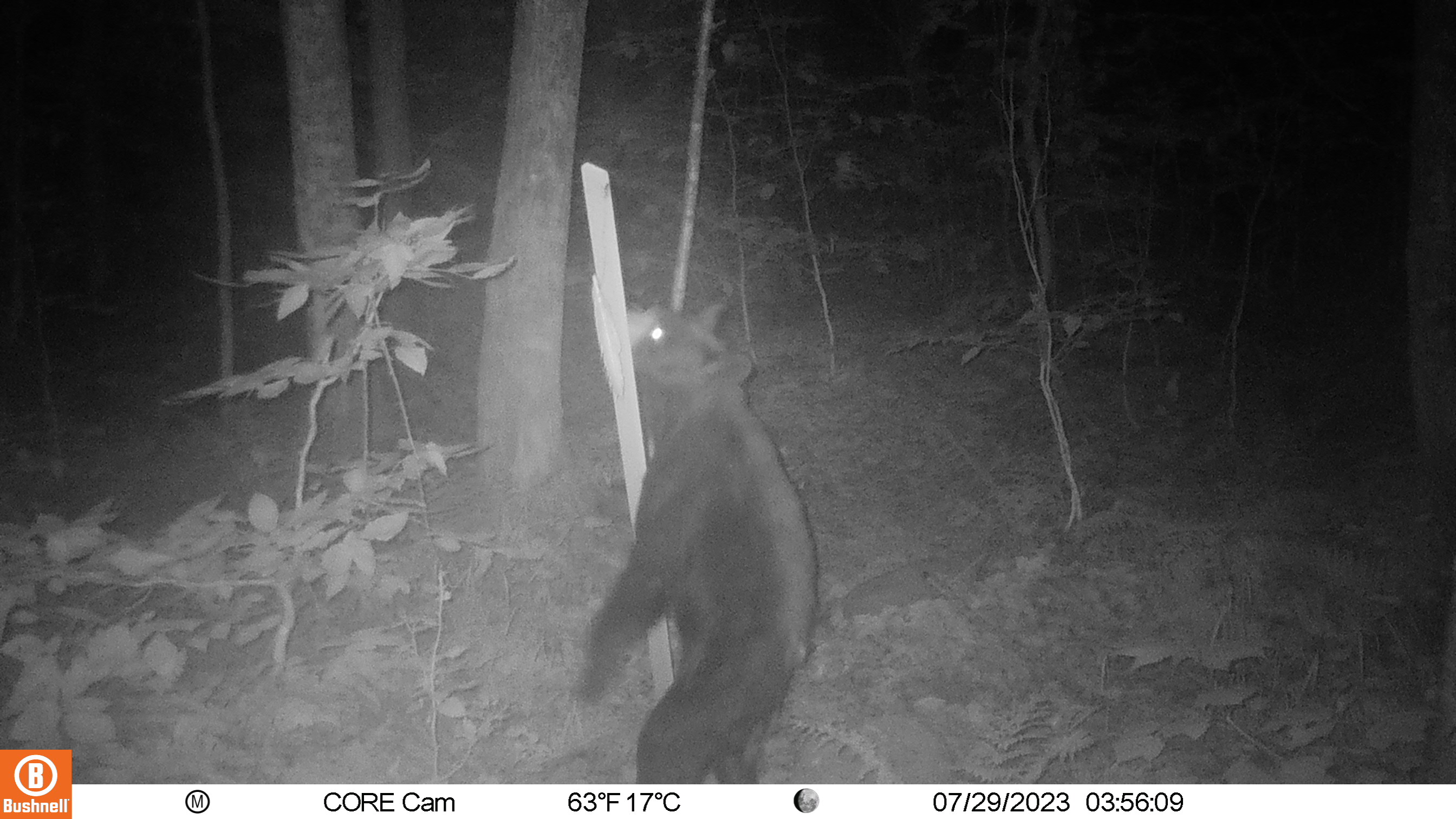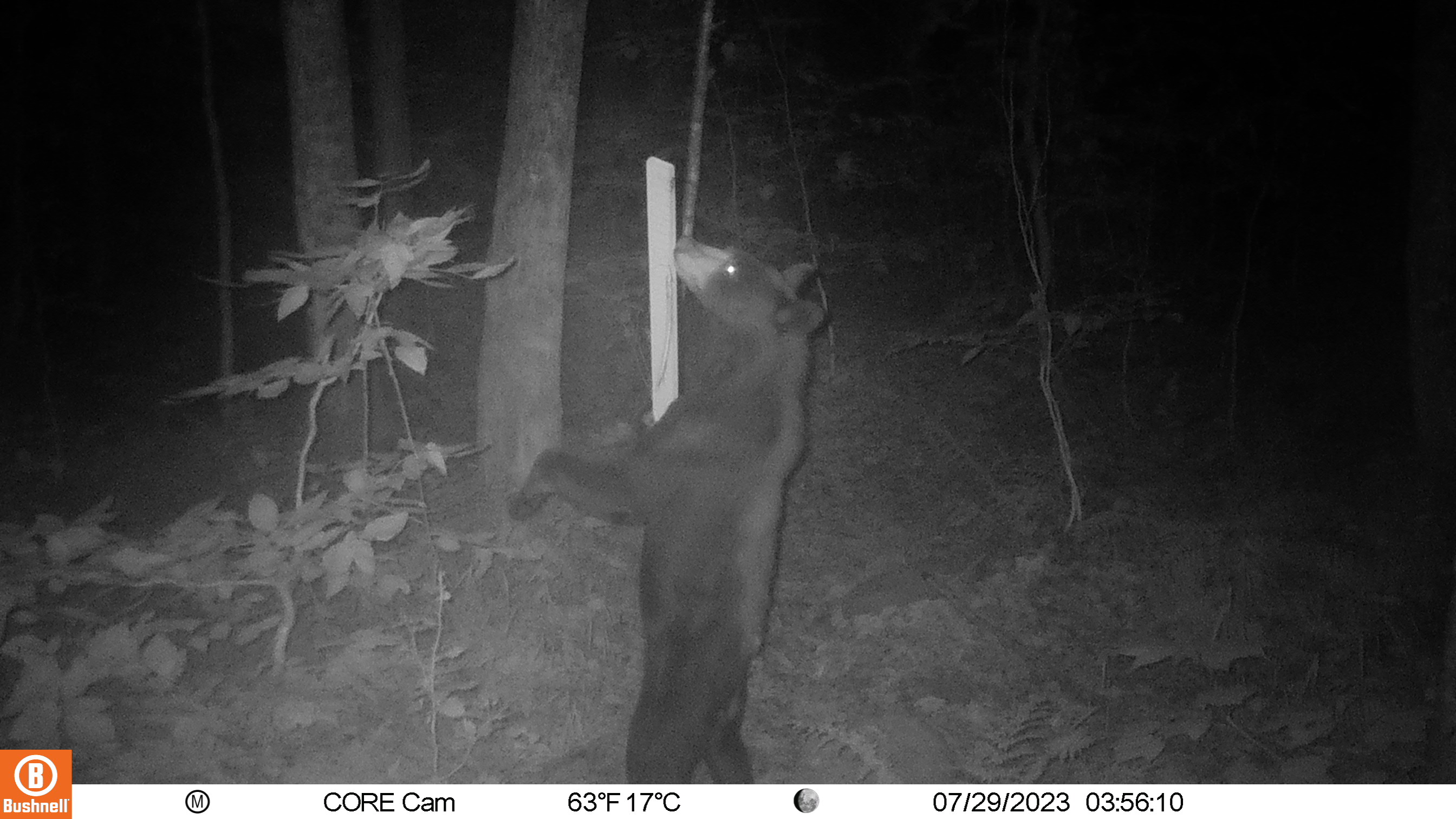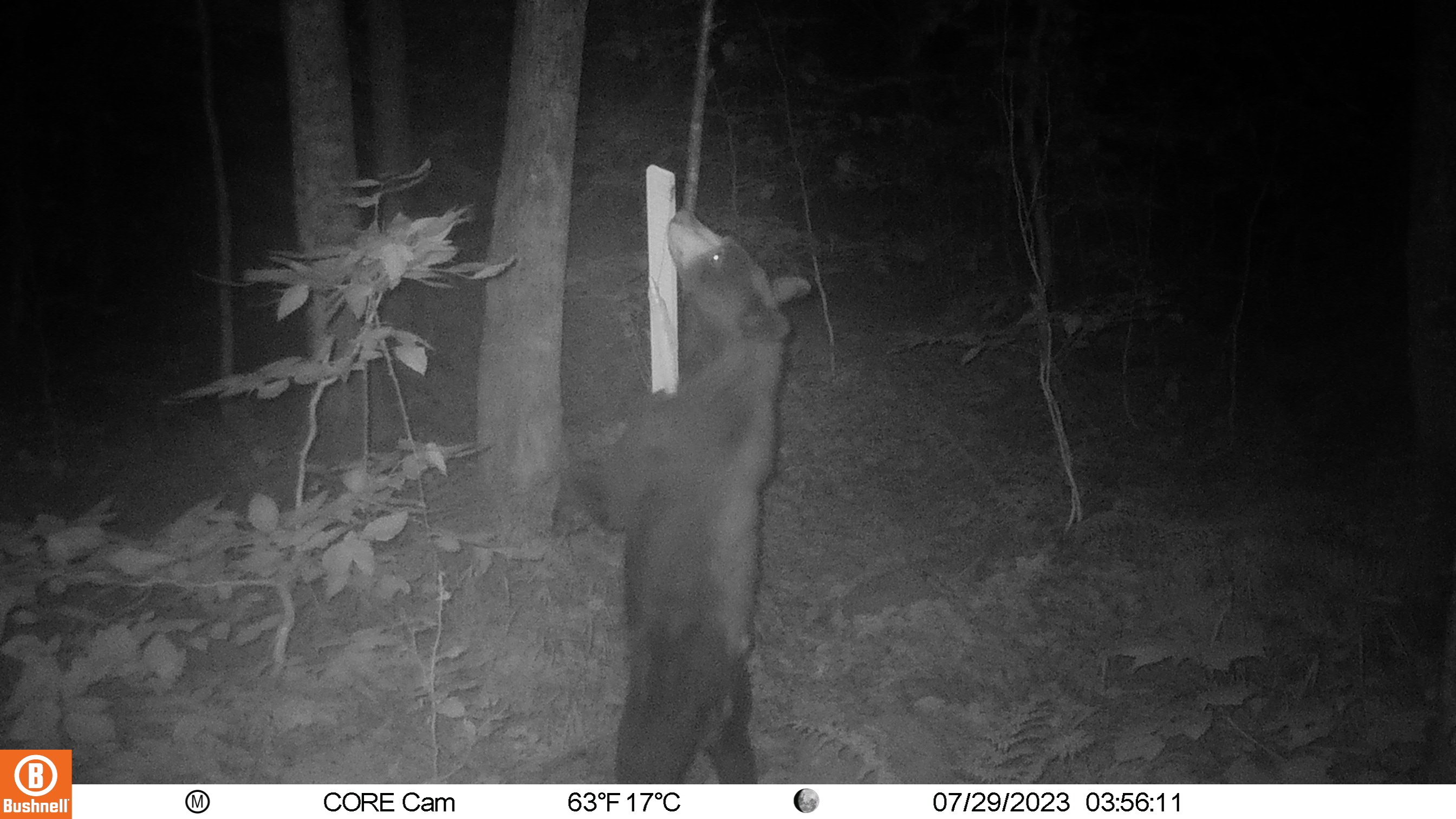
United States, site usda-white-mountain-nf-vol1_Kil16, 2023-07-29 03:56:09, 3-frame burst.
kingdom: Animalia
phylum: Chordata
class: Mammalia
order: Carnivora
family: Ursidae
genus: Ursus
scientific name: Ursus americanus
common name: black bear